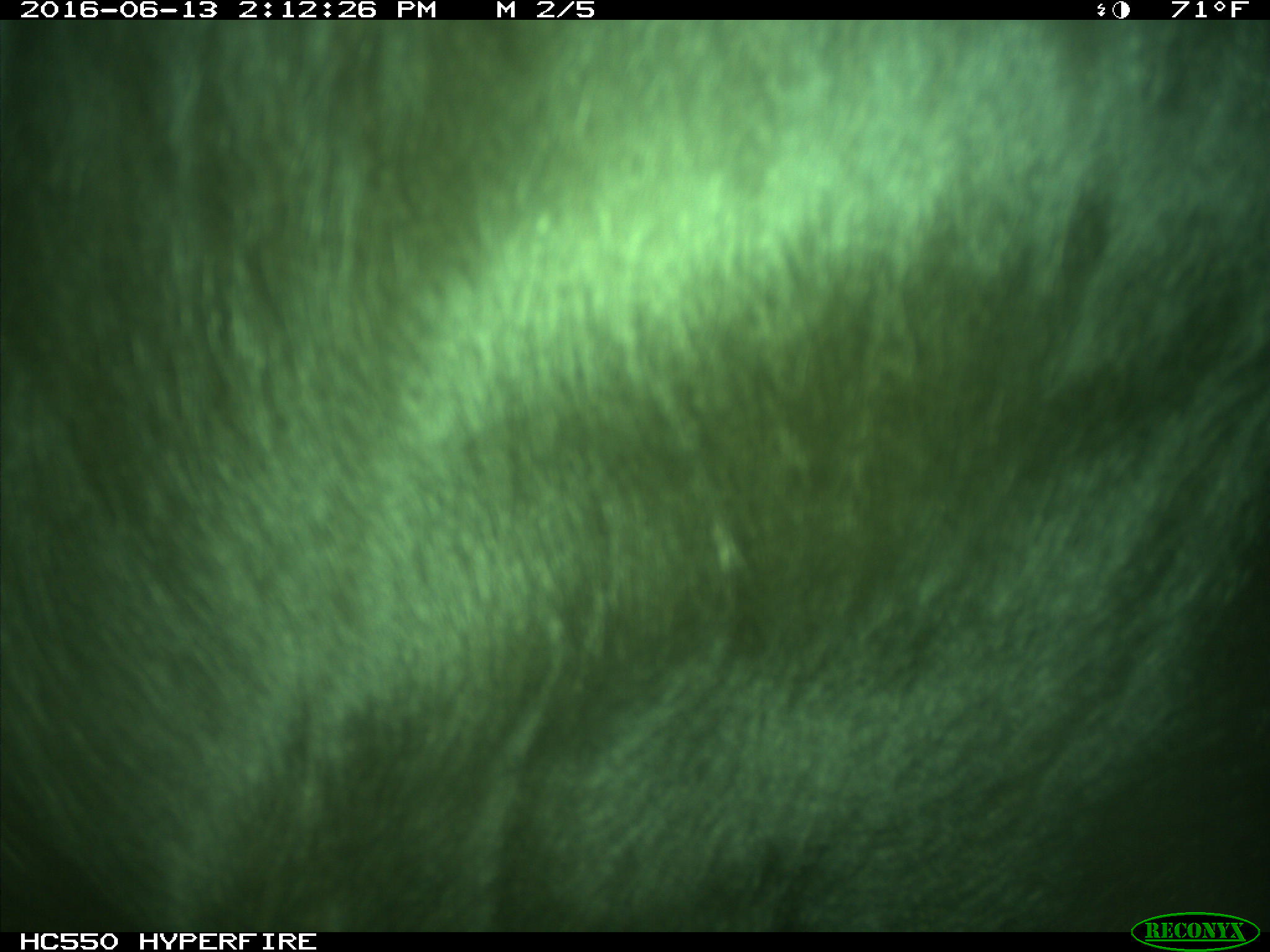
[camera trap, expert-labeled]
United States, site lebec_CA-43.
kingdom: Animalia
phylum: Chordata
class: Mammalia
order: Artiodactyla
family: Bovidae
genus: Bos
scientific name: Bos taurus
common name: domestic cow